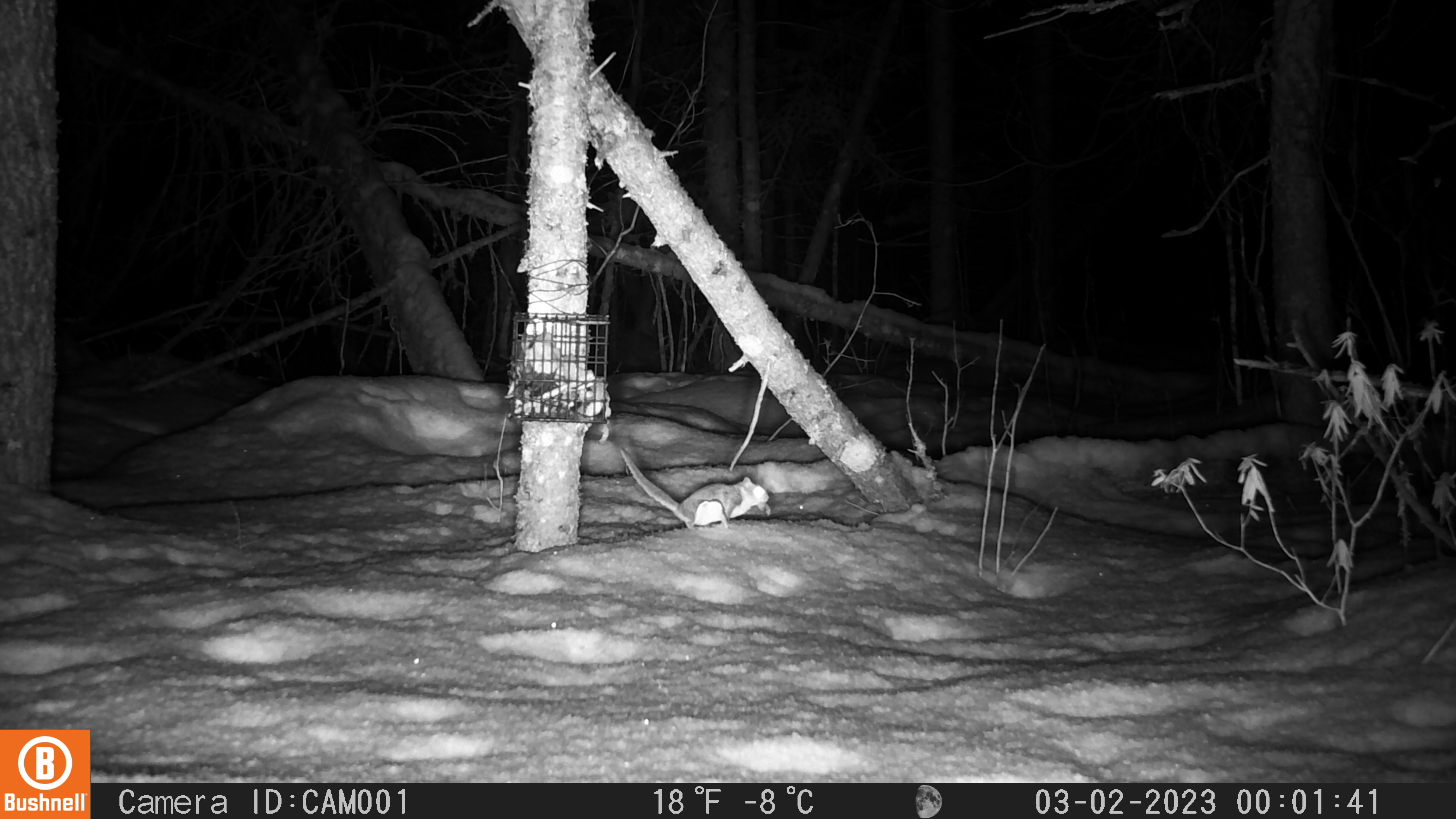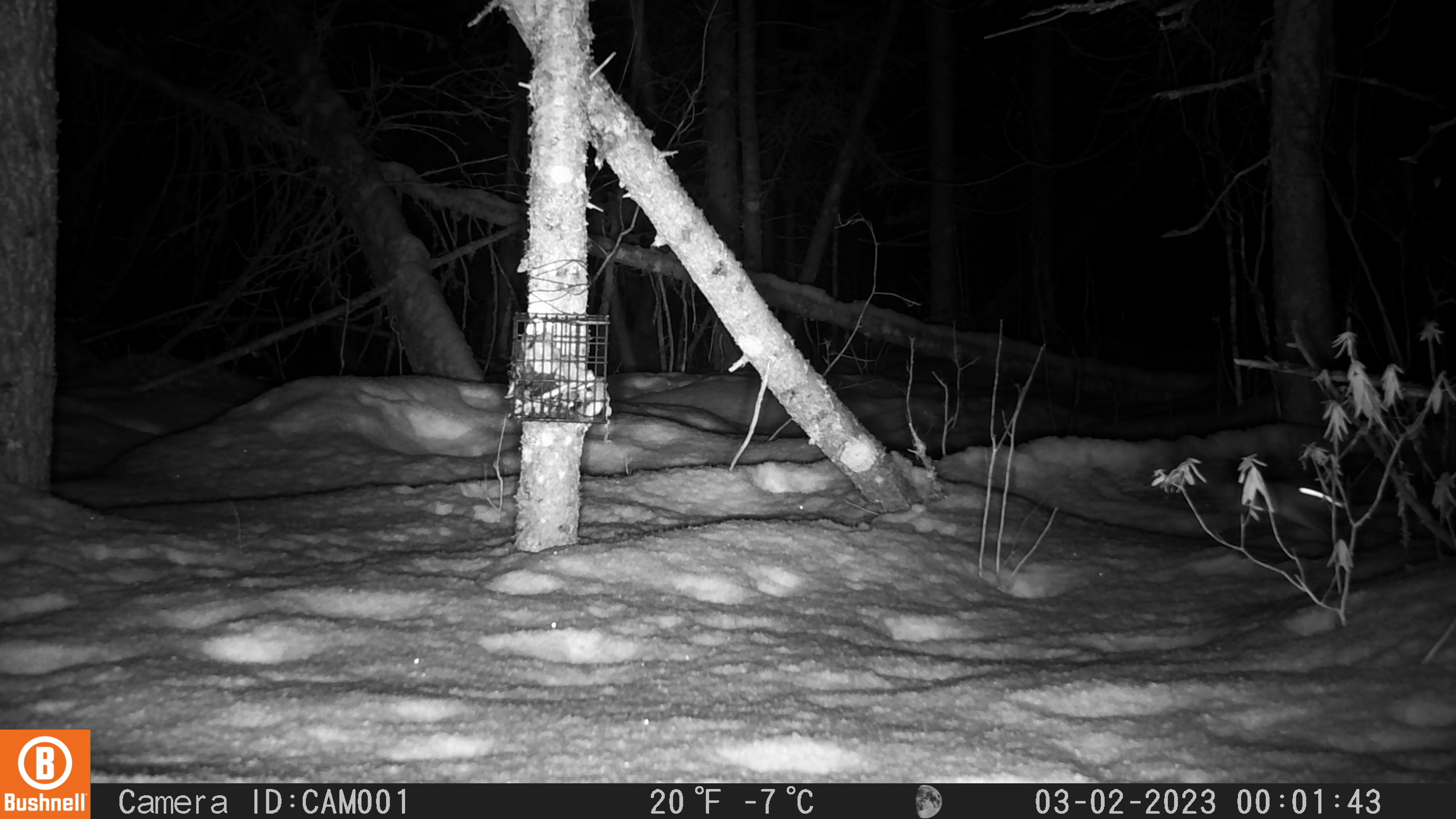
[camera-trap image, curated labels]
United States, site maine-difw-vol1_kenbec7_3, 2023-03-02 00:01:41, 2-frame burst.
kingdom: Animalia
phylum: Chordata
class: Mammalia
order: Rodentia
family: Sciuridae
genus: Glaucomys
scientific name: Glaucomys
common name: flying squirrel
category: flying squirrel sp.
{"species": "flying squirrel sp. (flying squirrel) (Glaucomys)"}